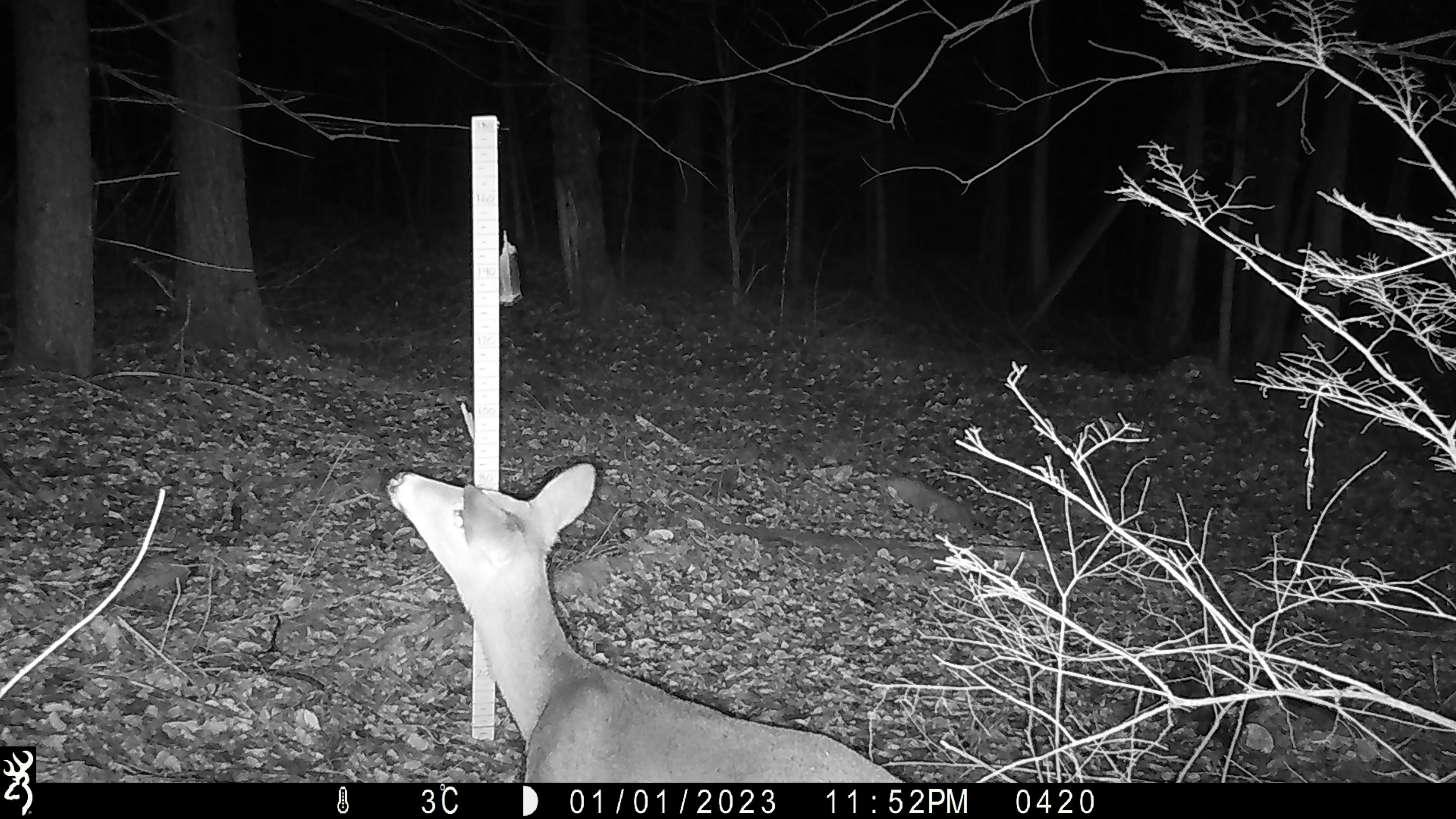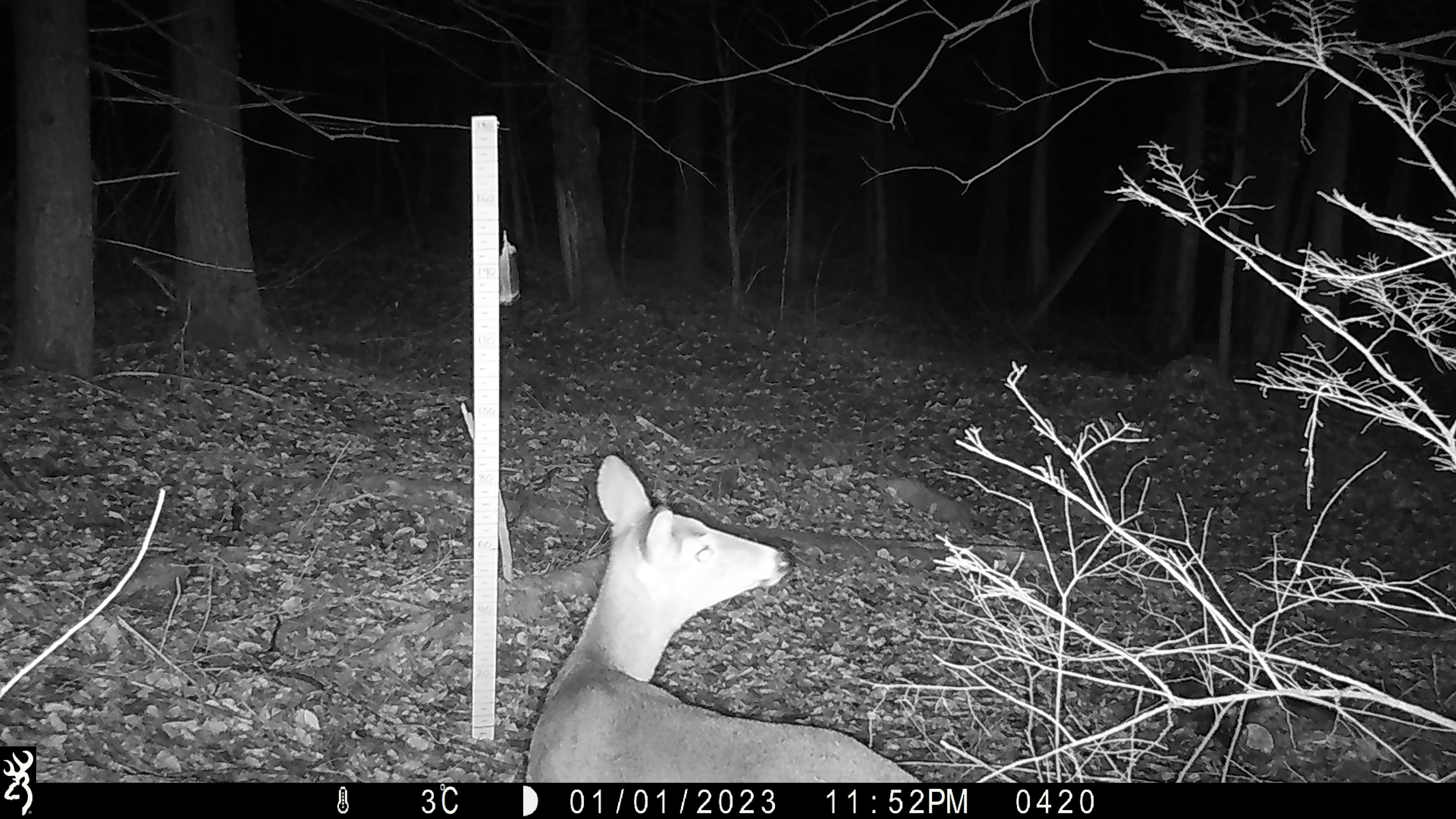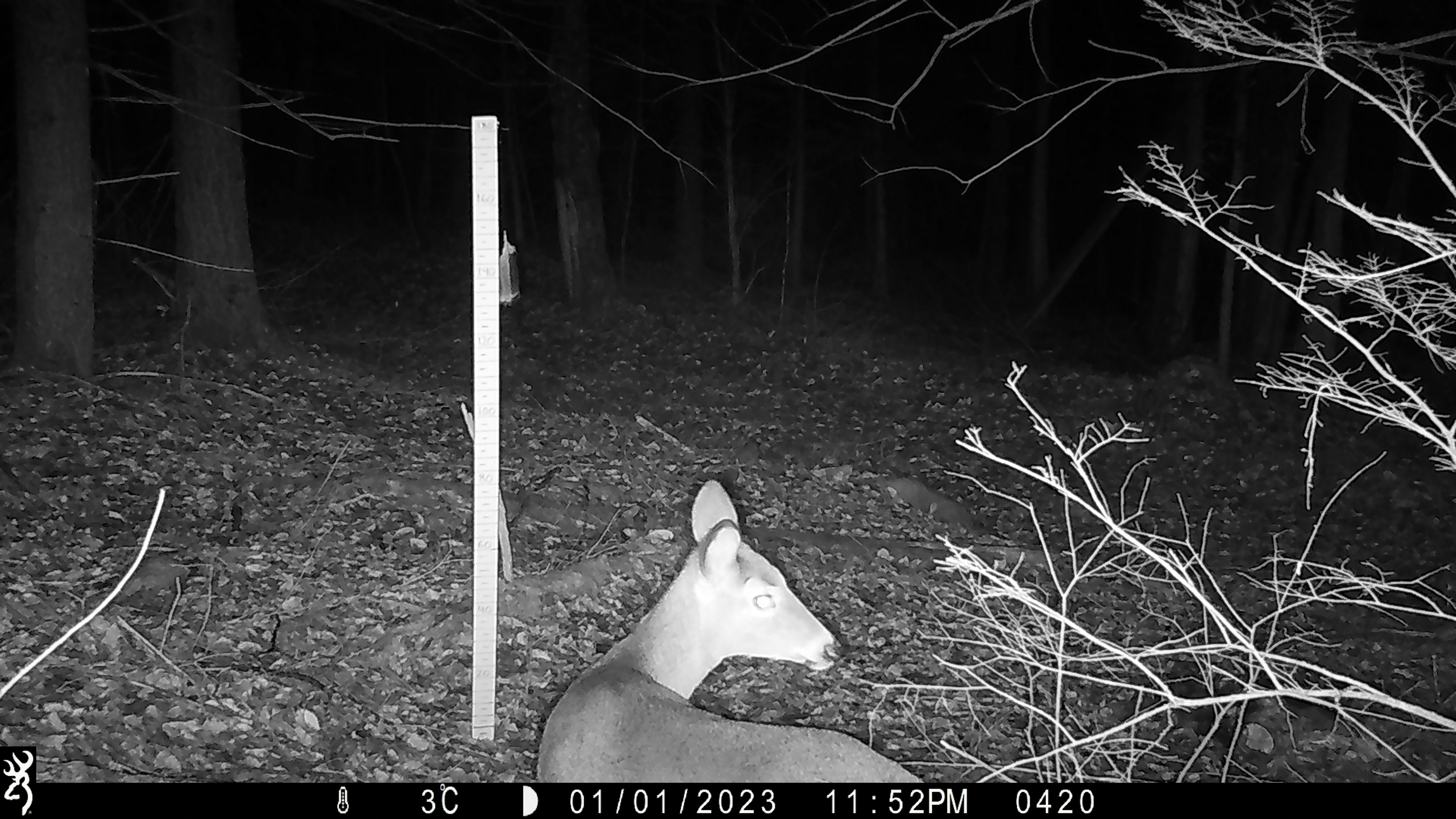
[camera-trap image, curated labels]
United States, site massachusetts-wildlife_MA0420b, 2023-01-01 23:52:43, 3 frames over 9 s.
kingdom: Animalia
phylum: Chordata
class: Mammalia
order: Artiodactyla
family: Cervidae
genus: Odocoileus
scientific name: Odocoileus virginianus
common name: white-tailed deer